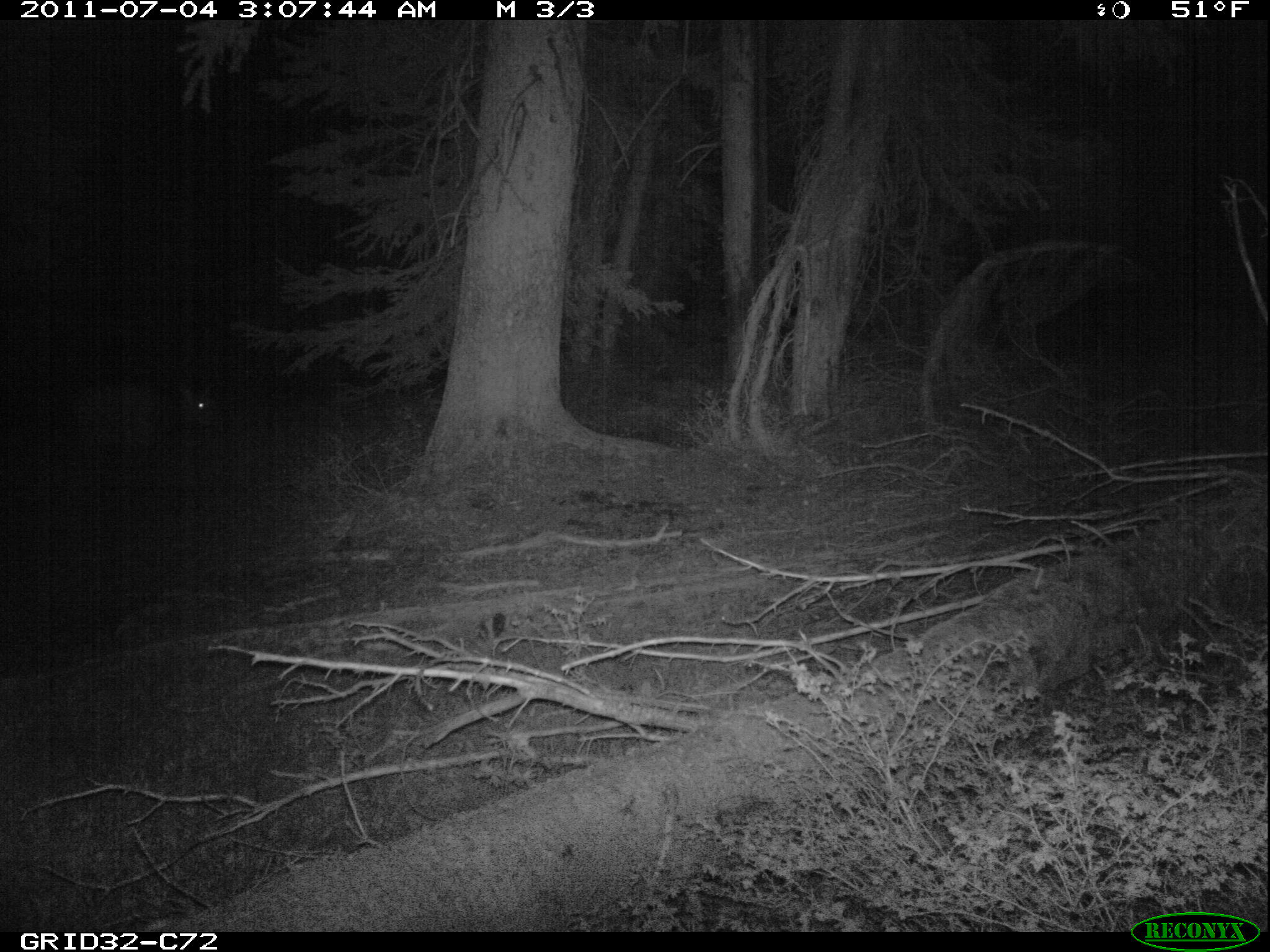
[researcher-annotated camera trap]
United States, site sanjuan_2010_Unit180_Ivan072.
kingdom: Animalia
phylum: Chordata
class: Mammalia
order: Artiodactyla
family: Cervidae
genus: Cervus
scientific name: Cervus elaphus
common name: red deer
Cervus elaphus (red deer).